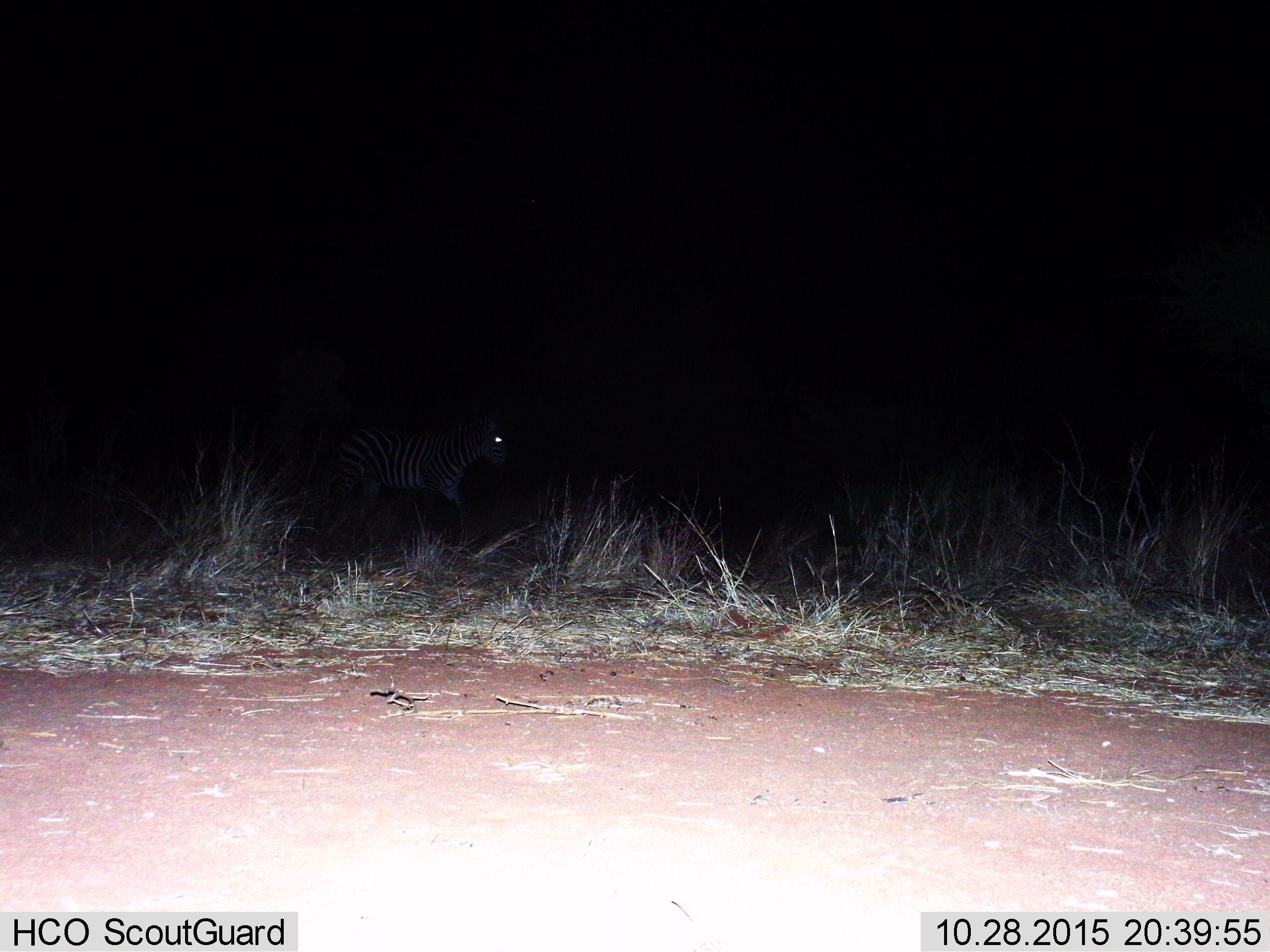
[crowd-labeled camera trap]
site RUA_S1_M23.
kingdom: Animalia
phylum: Chordata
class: Mammalia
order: Perissodactyla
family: Equidae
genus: Equus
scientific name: Equus quagga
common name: plains zebra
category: zebraplains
Zebraplains (plains zebra) (Equus quagga), count 1. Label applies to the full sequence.